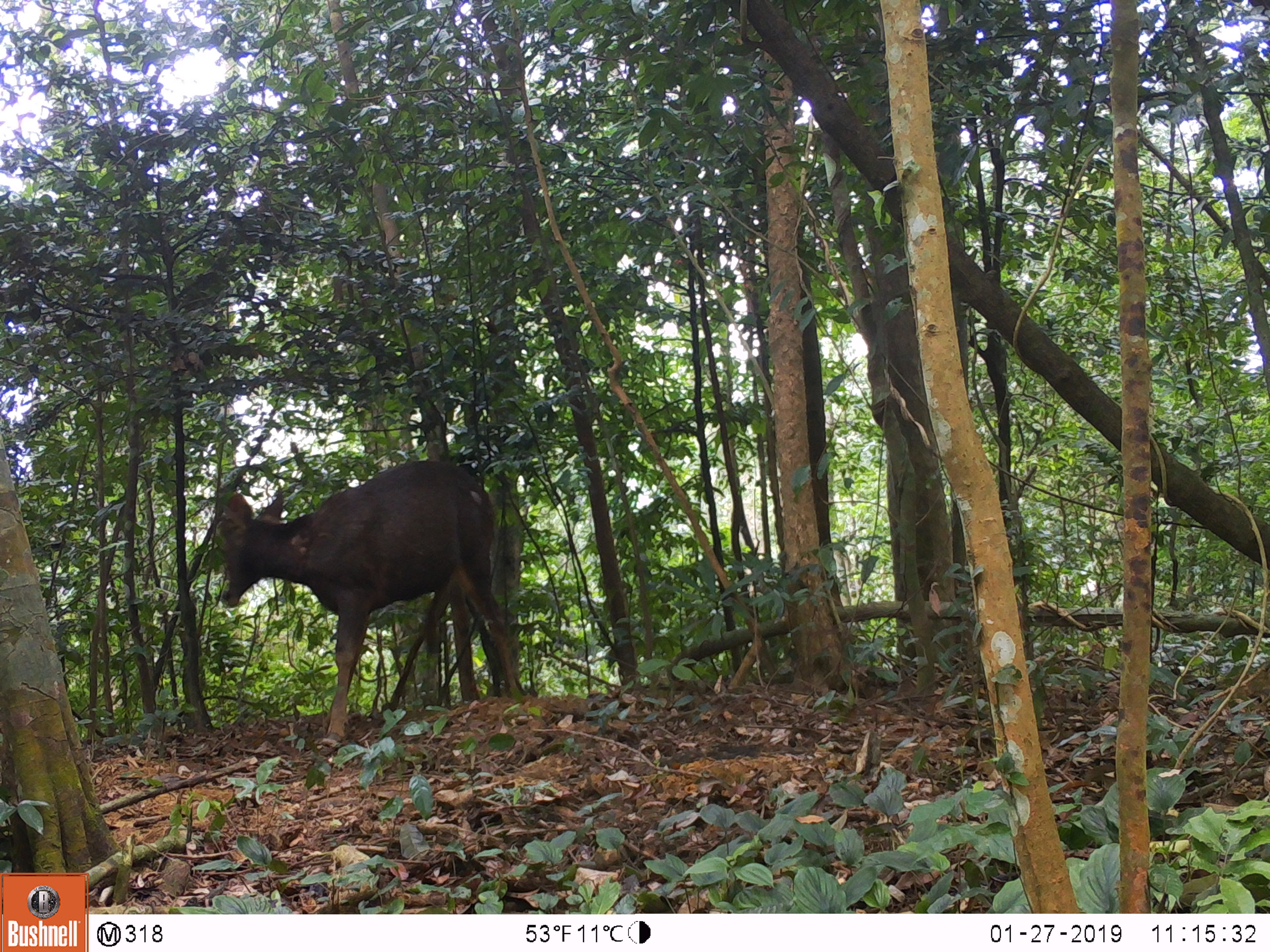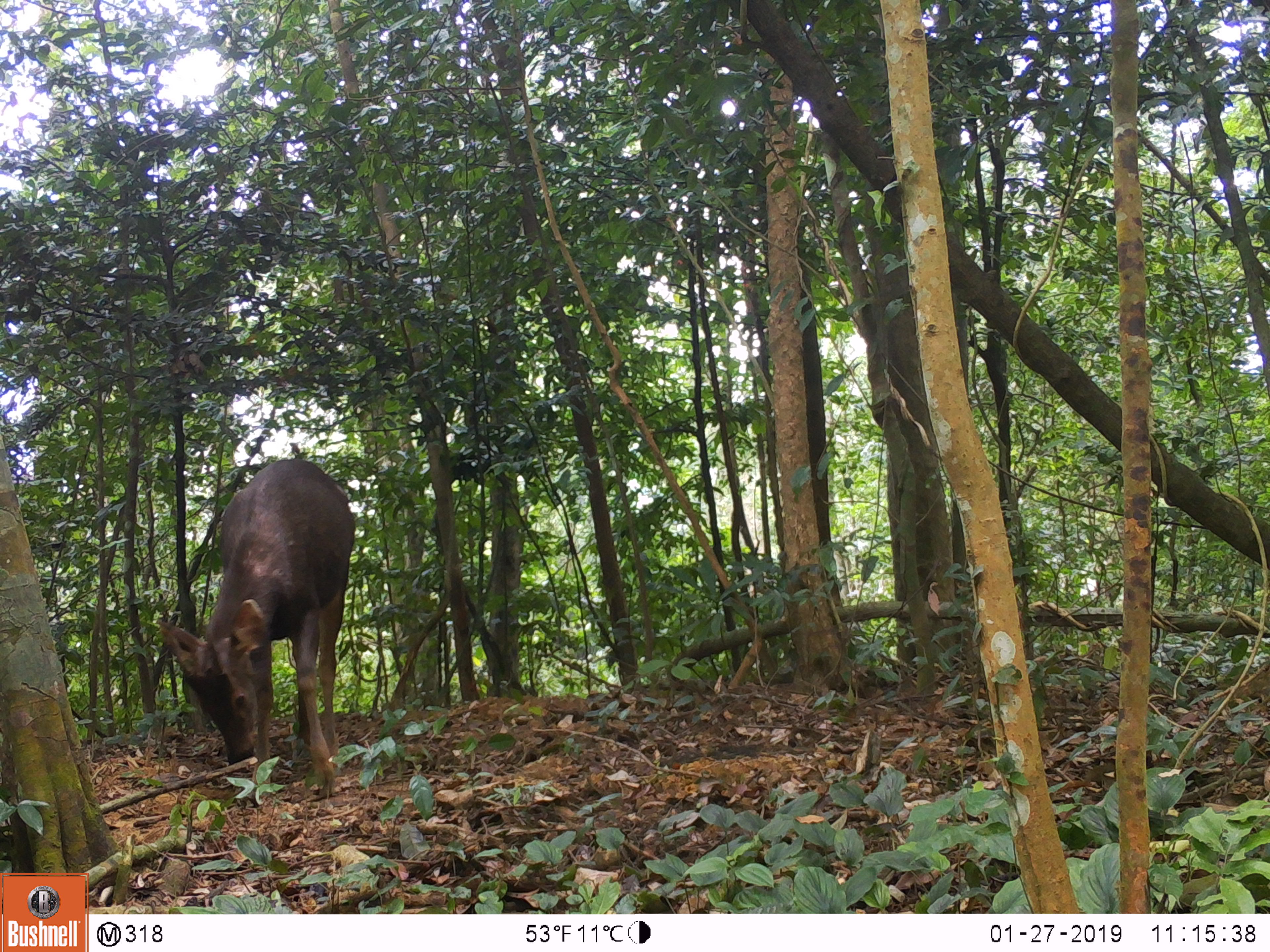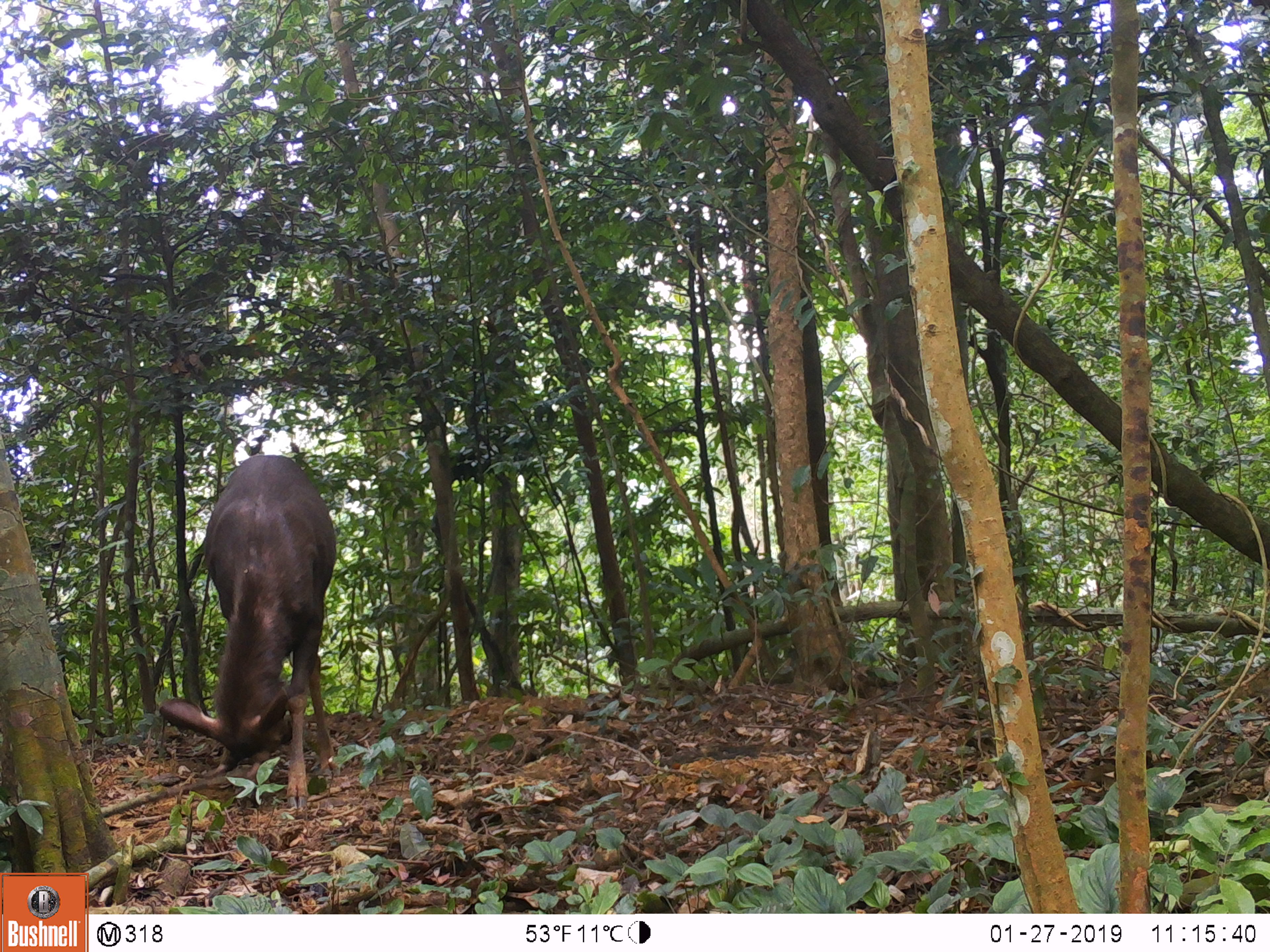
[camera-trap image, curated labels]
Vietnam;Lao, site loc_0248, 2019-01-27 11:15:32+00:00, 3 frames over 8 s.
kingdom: Animalia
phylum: Chordata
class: Mammalia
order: Artiodactyla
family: Cervidae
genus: Rusa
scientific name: Rusa unicolor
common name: sambar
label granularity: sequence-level